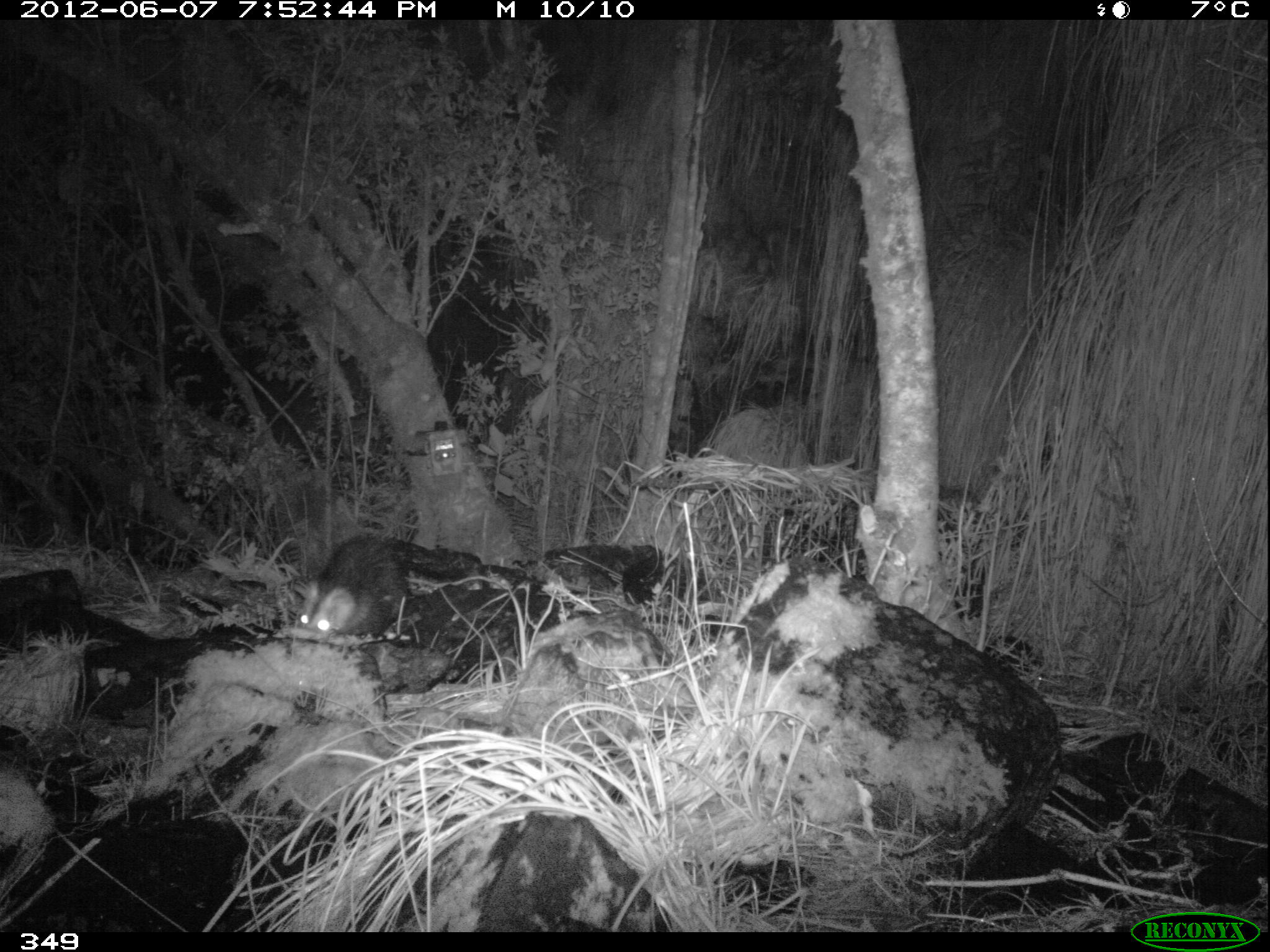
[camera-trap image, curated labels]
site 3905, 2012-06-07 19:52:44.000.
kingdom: Animalia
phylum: Chordata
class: Mammalia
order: Didelphimorphia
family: Didelphidae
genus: Didelphis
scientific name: Didelphis pernigra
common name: andean white-eared opossum